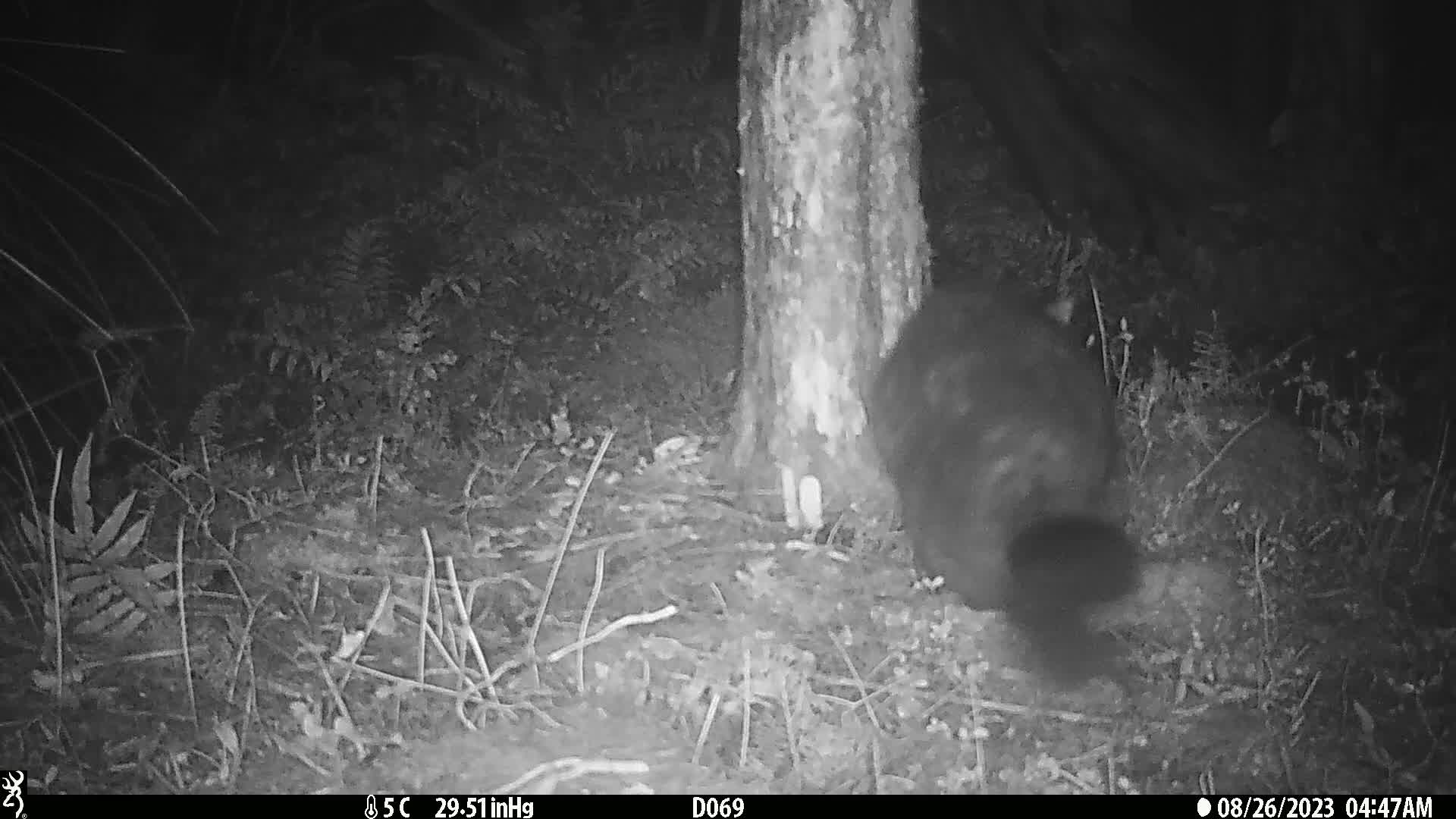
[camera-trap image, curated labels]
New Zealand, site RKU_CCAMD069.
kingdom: Animalia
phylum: Chordata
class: Mammalia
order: Diprotodontia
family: Phalangeridae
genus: Trichosurus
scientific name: Trichosurus vulpecula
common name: common brushtail possum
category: possum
Possum (common brushtail possum) (Trichosurus vulpecula).